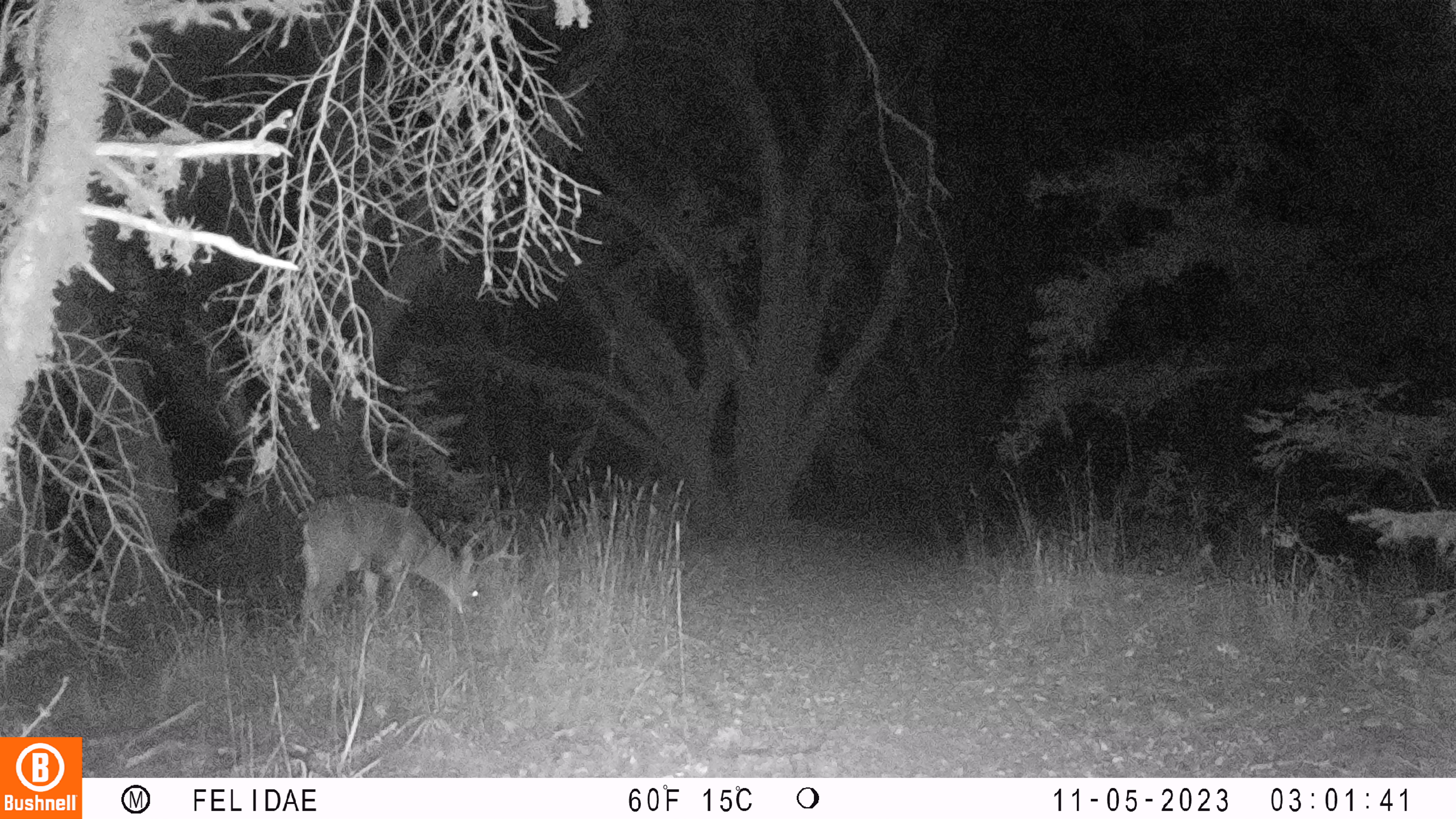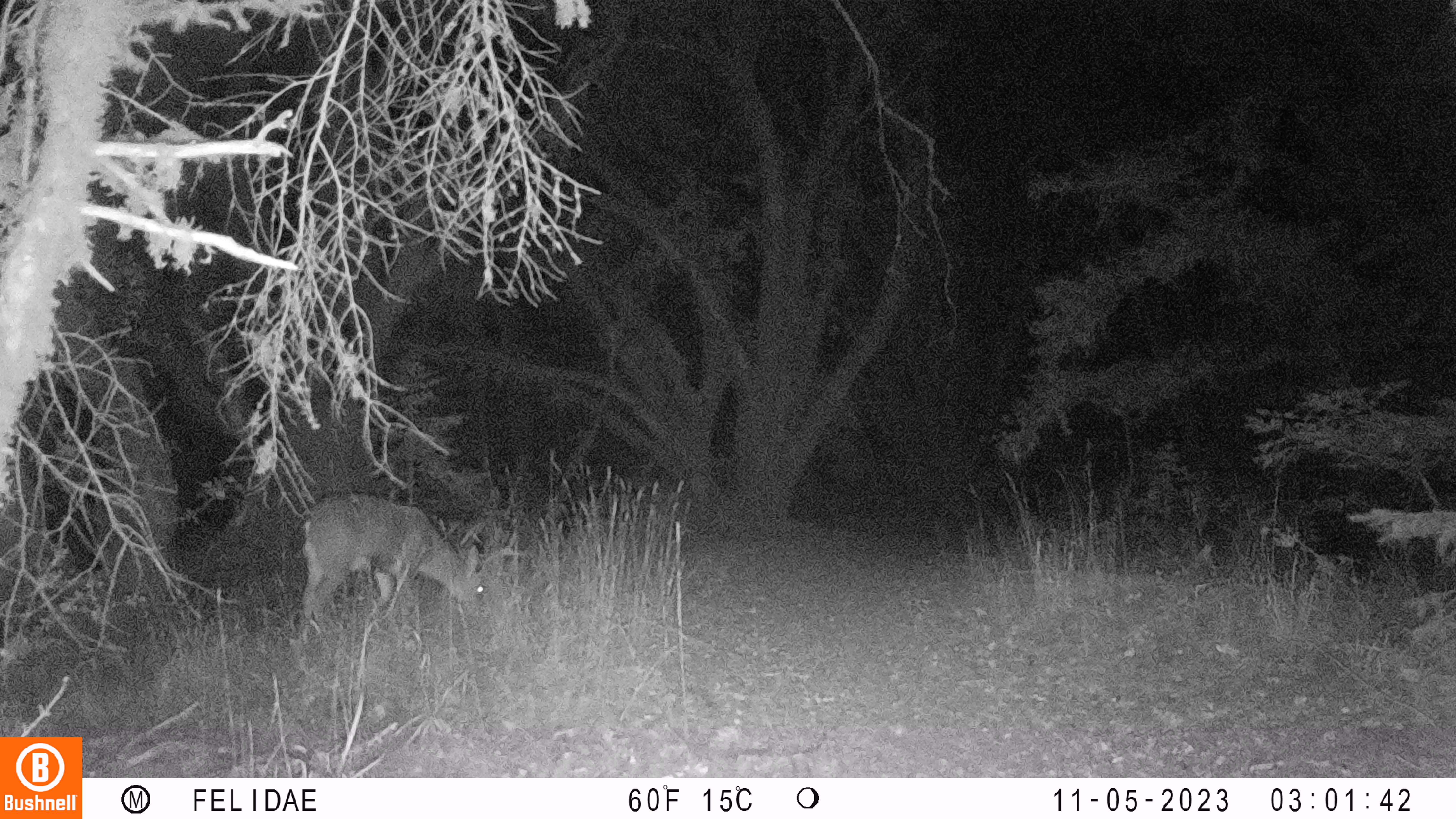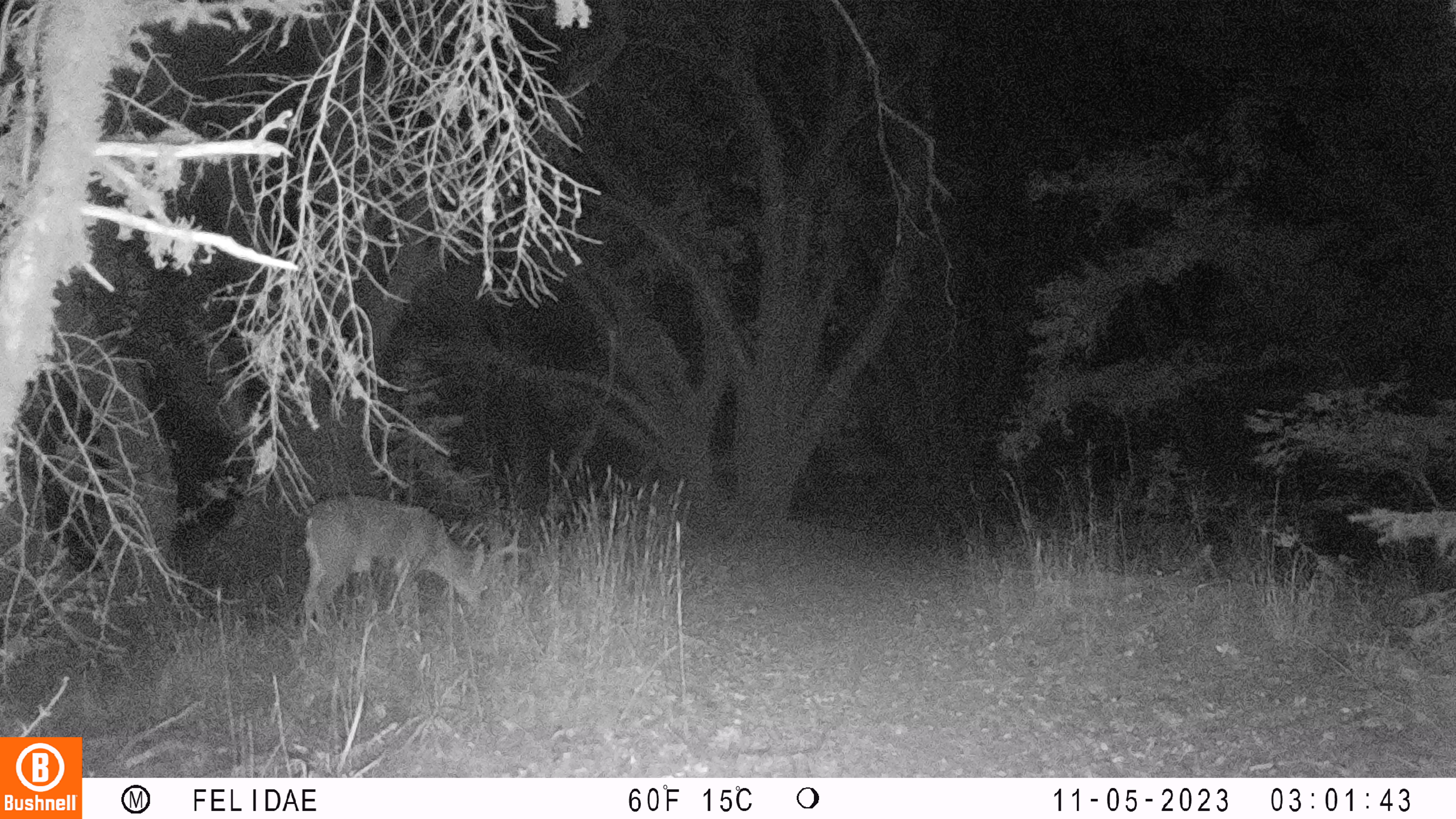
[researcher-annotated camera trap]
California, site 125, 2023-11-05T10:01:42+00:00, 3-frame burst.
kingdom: Animalia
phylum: Chordata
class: Mammalia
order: Artiodactyla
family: Cervidae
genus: Odocoileus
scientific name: Odocoileus hemionus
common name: mule deer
Mule deer (Odocoileus hemionus).